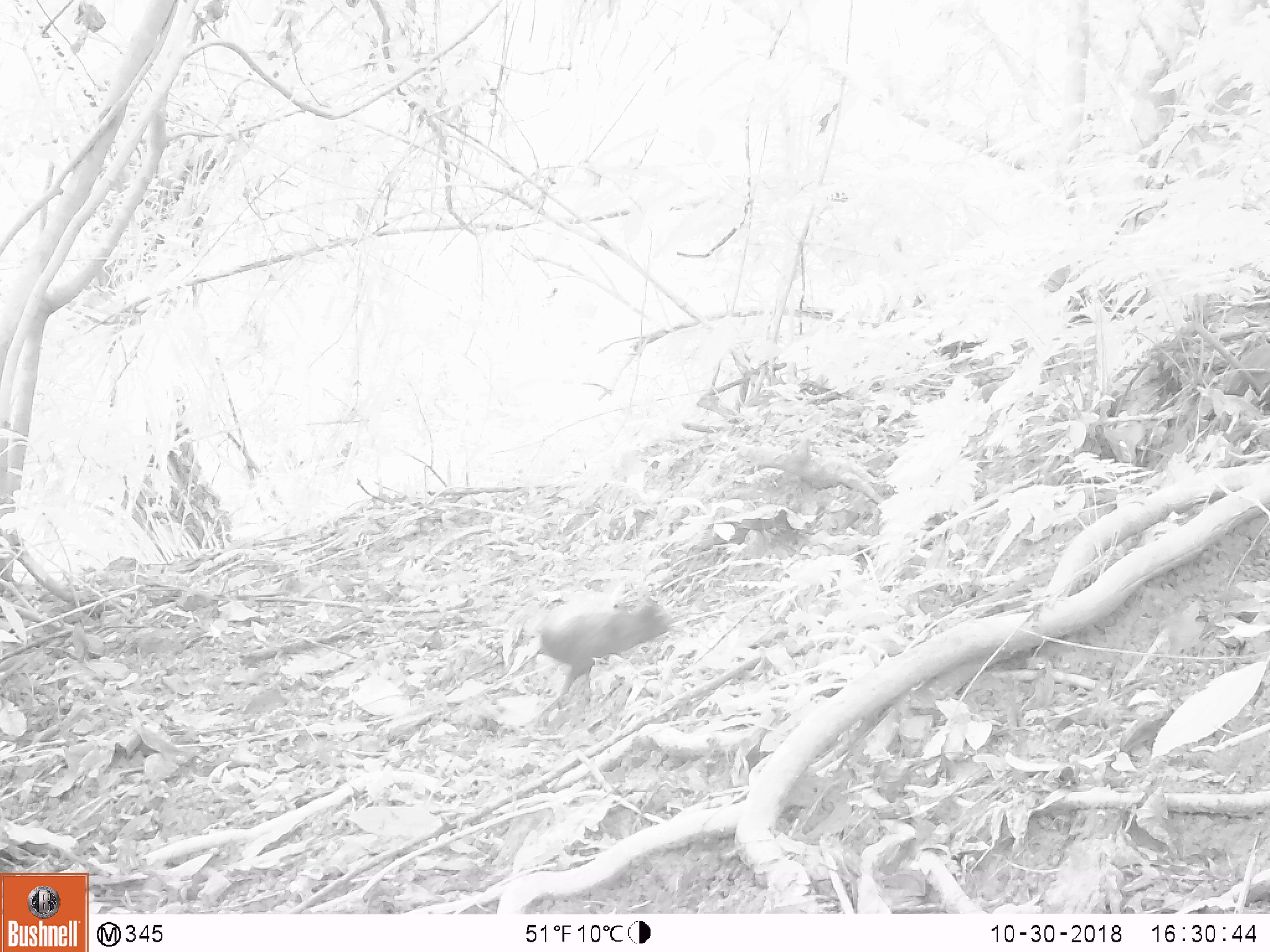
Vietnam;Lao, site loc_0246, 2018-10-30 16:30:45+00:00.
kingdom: Animalia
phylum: Chordata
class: Aves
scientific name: Aves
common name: bird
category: unidentified bird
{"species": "unidentified bird (bird) (Aves)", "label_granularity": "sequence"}